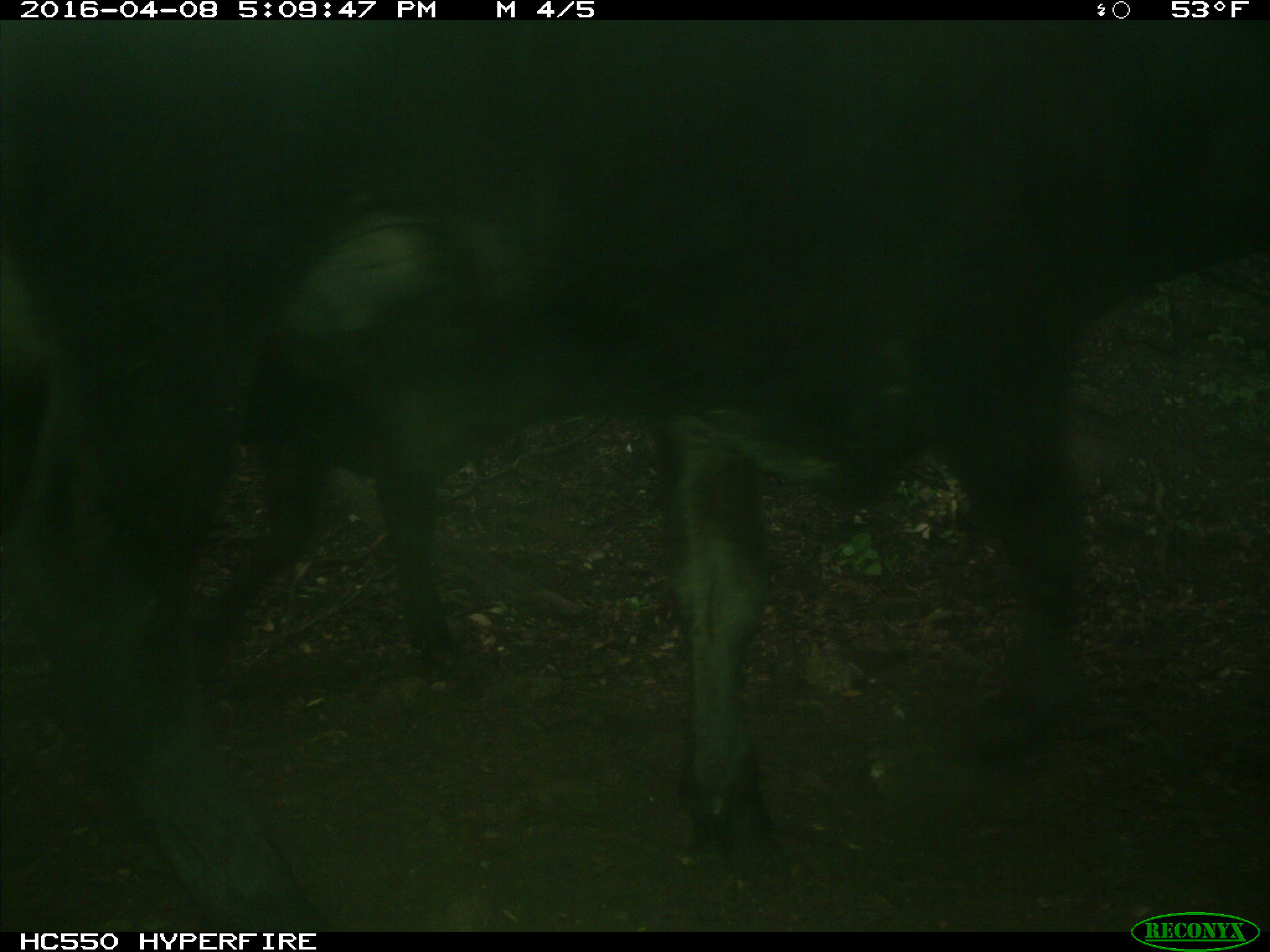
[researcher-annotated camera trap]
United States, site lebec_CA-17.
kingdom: Animalia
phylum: Chordata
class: Mammalia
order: Artiodactyla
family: Bovidae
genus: Bos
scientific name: Bos taurus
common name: domestic cow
Bos taurus (domestic cow).